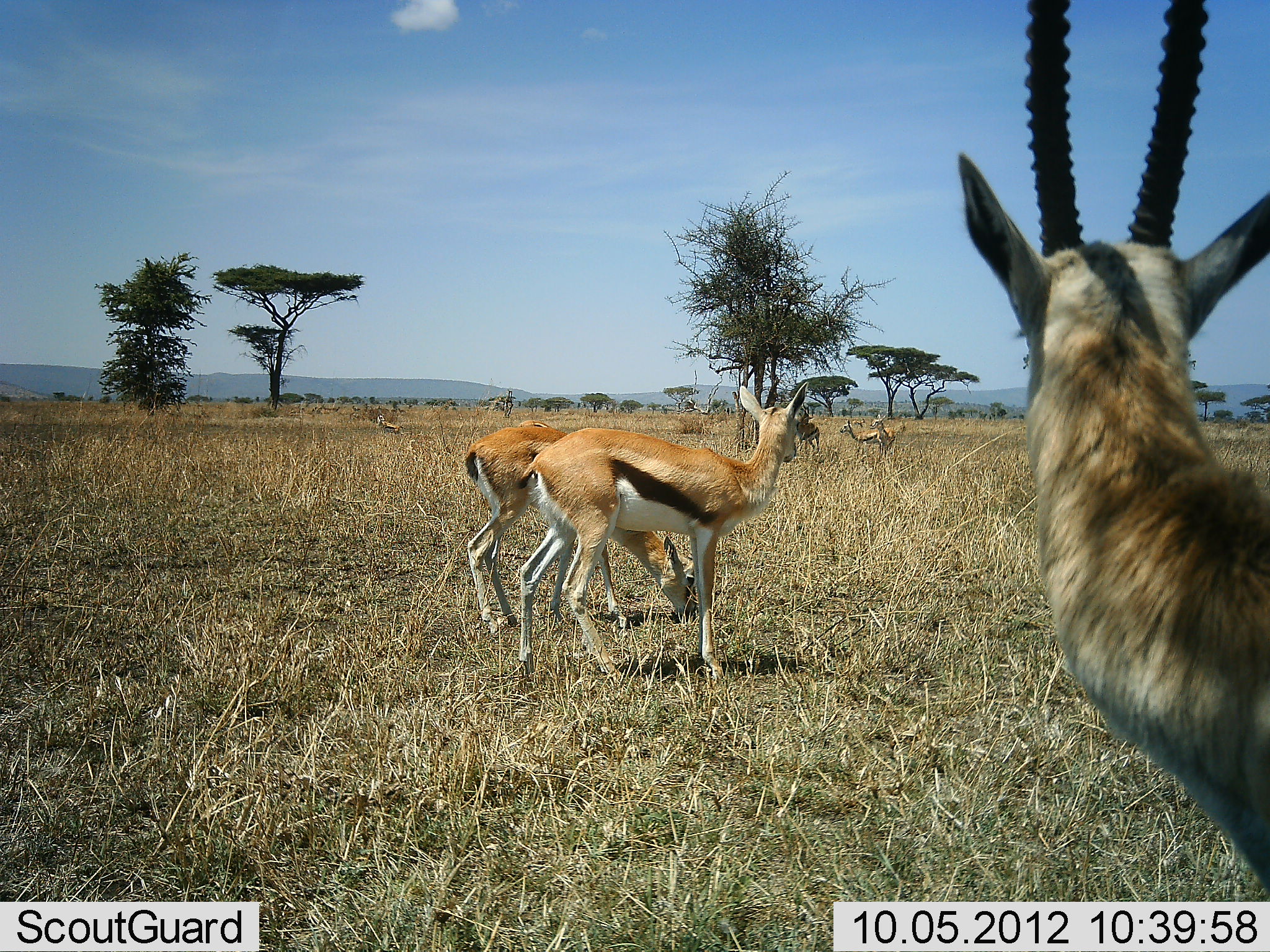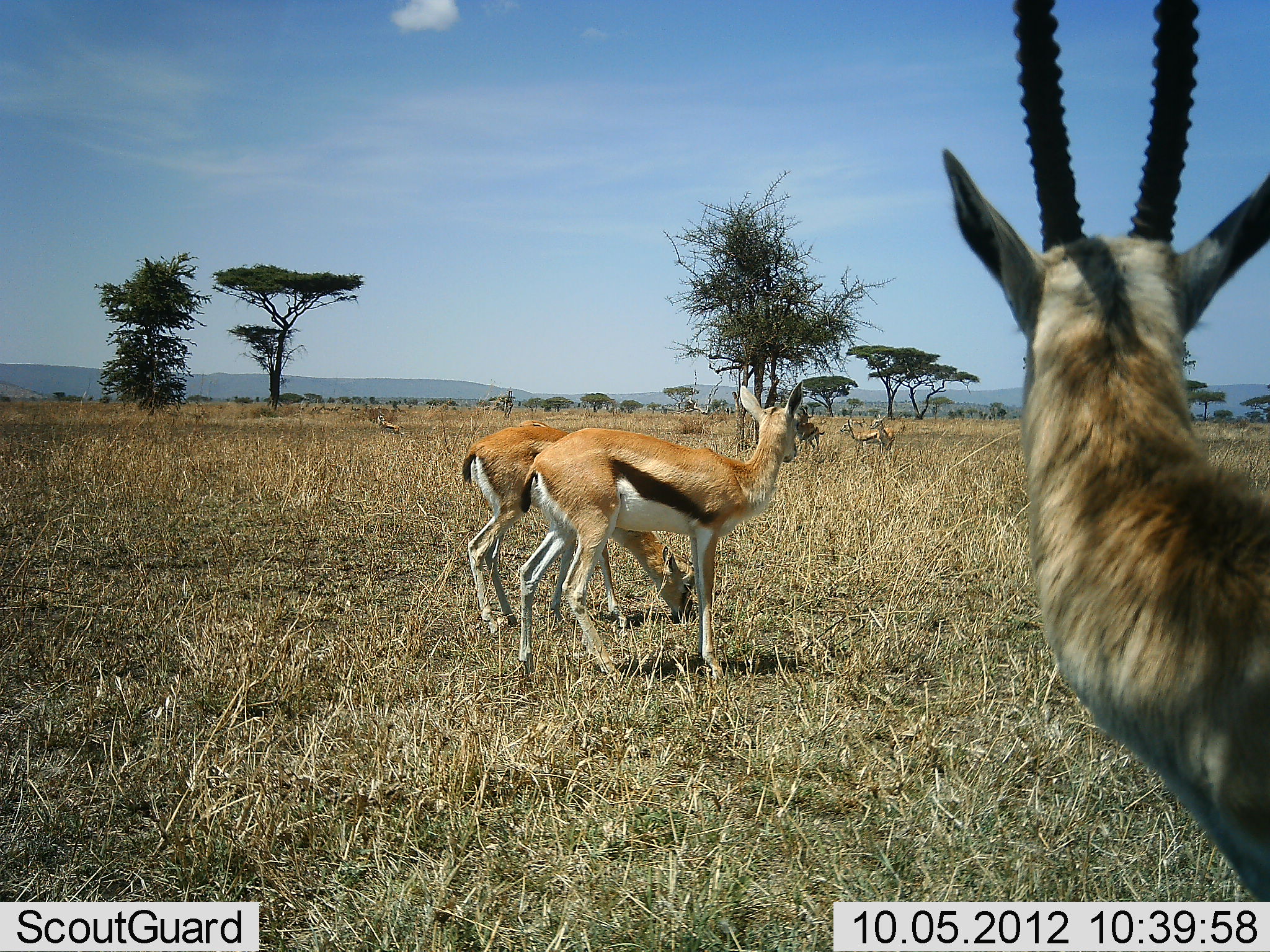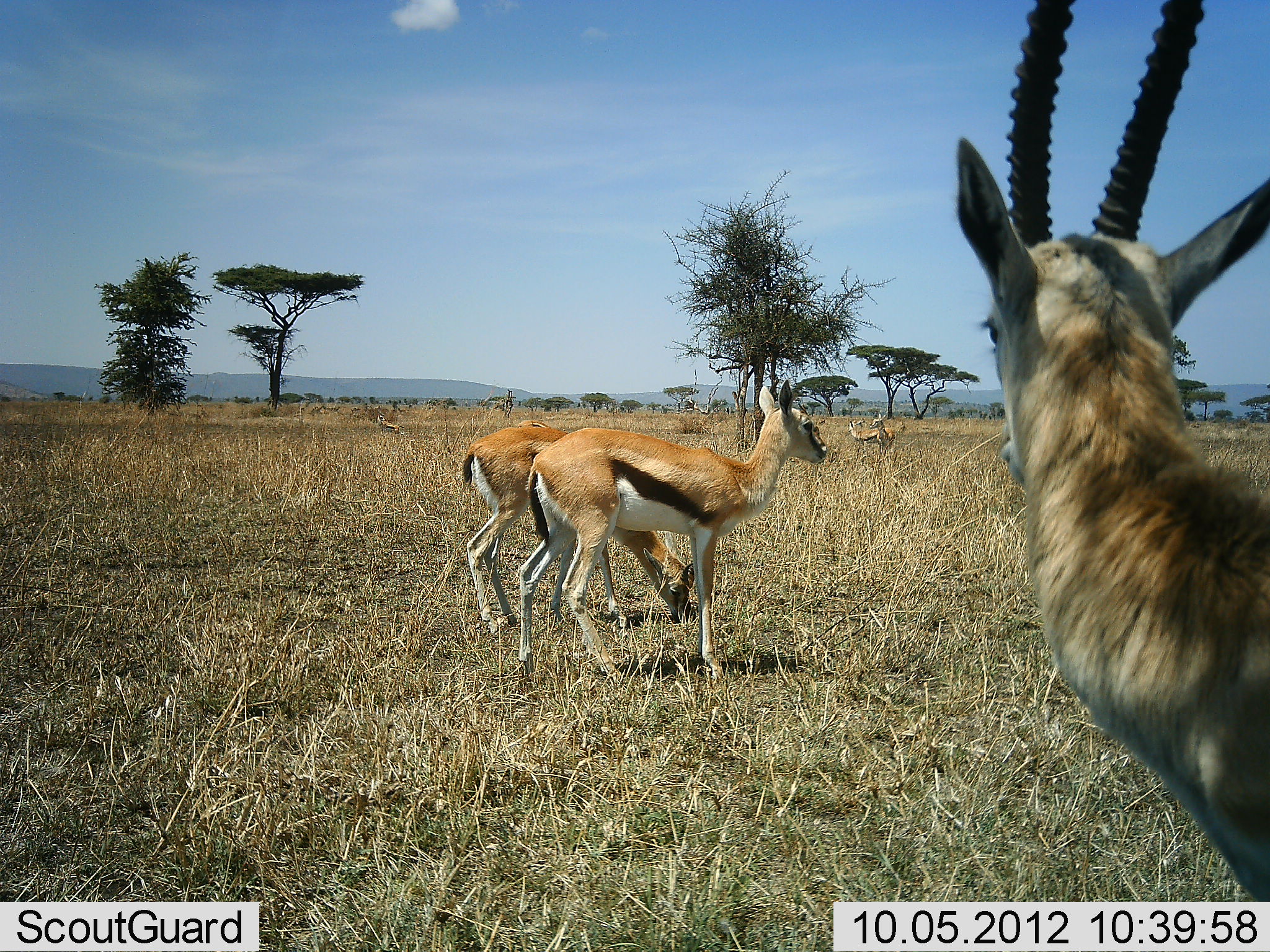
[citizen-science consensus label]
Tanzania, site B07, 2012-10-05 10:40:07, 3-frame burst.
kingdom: Animalia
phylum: Chordata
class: Mammalia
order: Artiodactyla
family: Bovidae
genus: Eudorcas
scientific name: Eudorcas thomsonii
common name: thomson's gazelle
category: gazellethomsons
Gazellethomsons (thomson's gazelle) (Eudorcas thomsonii), count 6. Behavior (volunteer vote fractions): standing 100%, resting 0%, moving 0%, interacting 0%. Young present (vote fraction): 10%. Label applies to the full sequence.